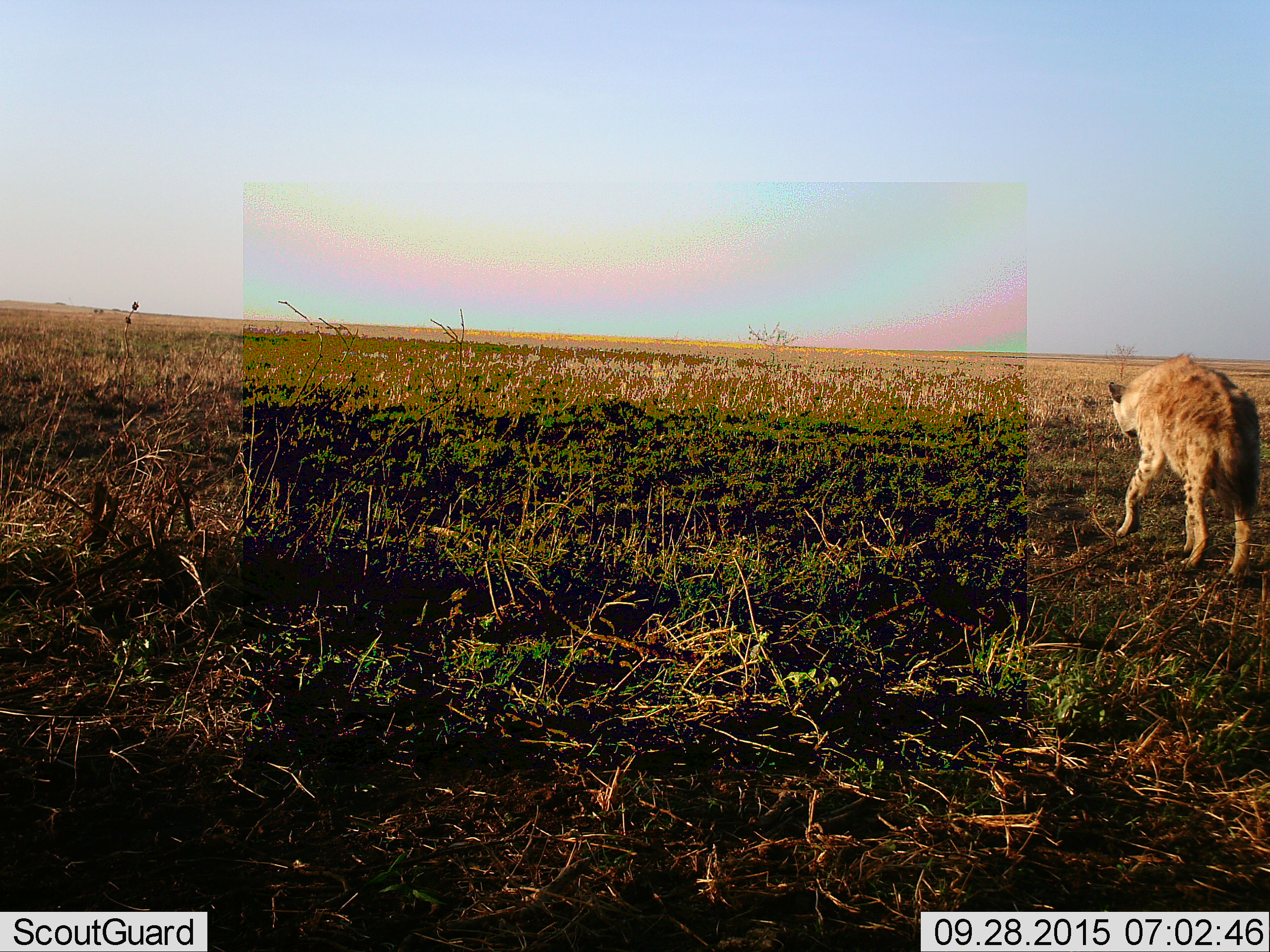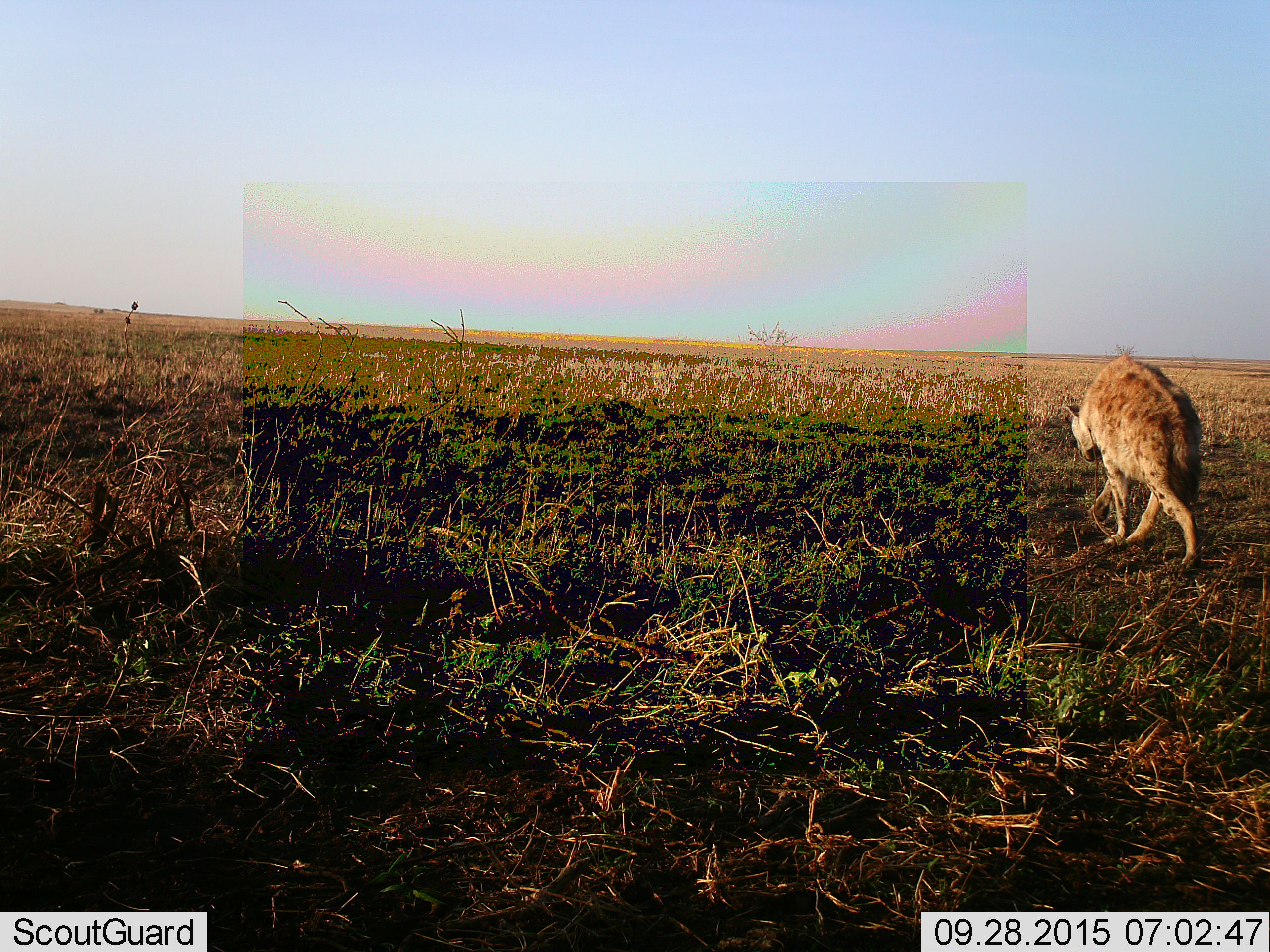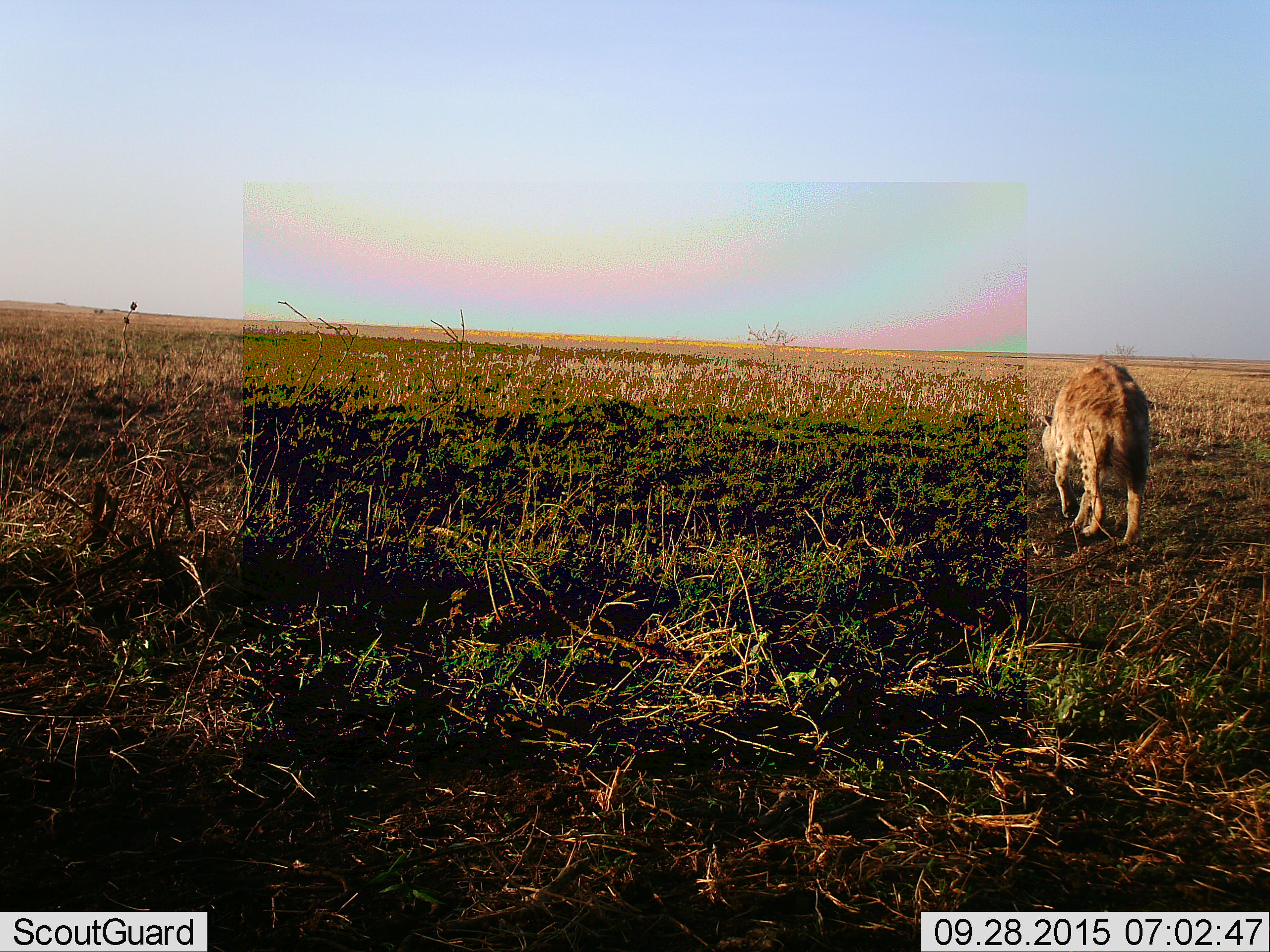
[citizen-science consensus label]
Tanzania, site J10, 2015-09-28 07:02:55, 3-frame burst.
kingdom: Animalia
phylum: Chordata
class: Mammalia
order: Carnivora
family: Hyaenidae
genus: Crocuta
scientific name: Crocuta crocuta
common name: spotted hyena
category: hyenaspotted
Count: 1.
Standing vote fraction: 12%.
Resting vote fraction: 0%.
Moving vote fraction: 88%.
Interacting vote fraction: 0%.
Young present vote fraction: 0%.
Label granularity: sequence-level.